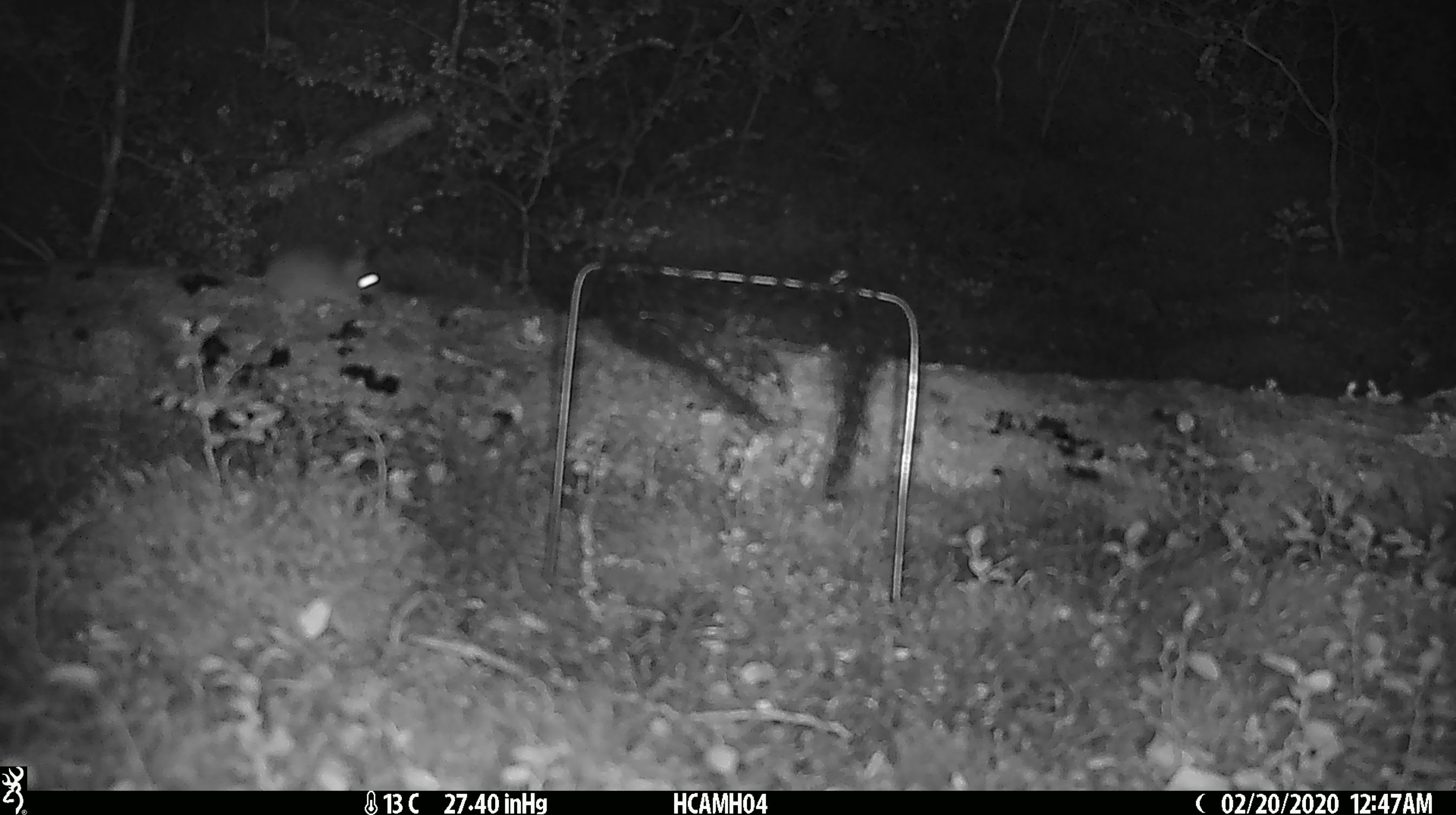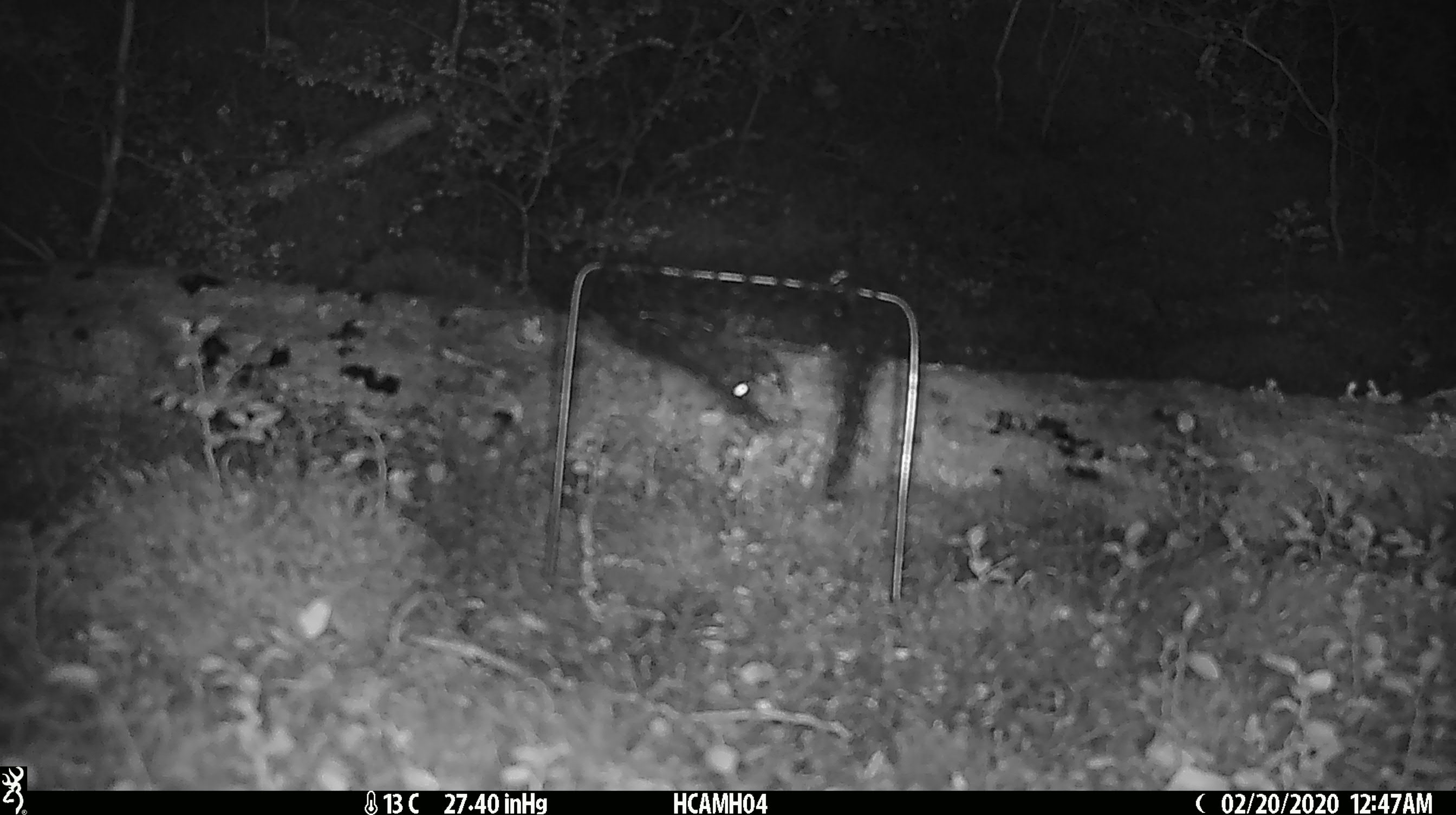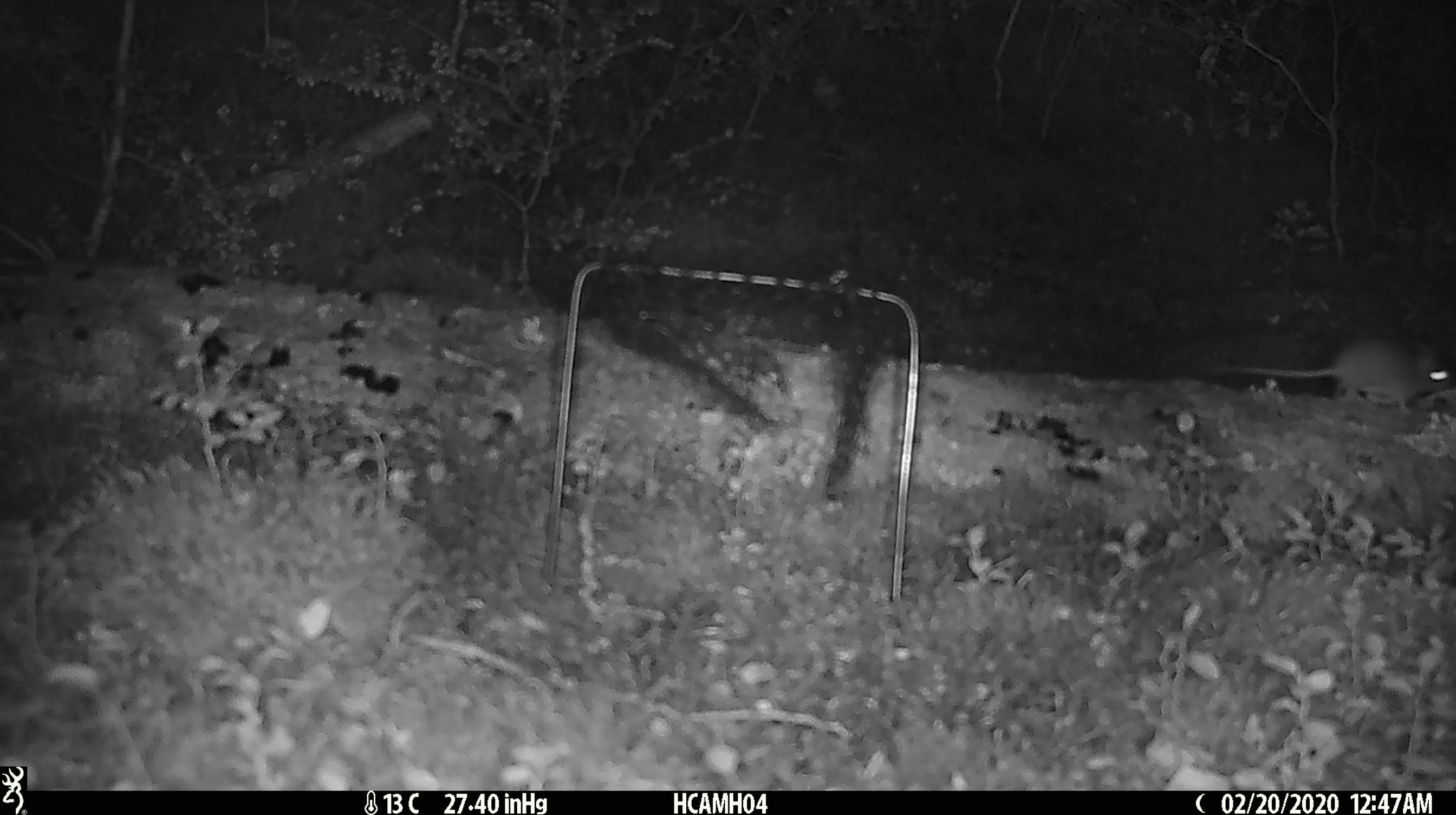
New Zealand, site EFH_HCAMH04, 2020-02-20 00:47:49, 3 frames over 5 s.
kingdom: Animalia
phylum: Chordata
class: Mammalia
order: Rodentia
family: Muridae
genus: Mus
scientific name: Mus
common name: mouse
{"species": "mouse (Mus)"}